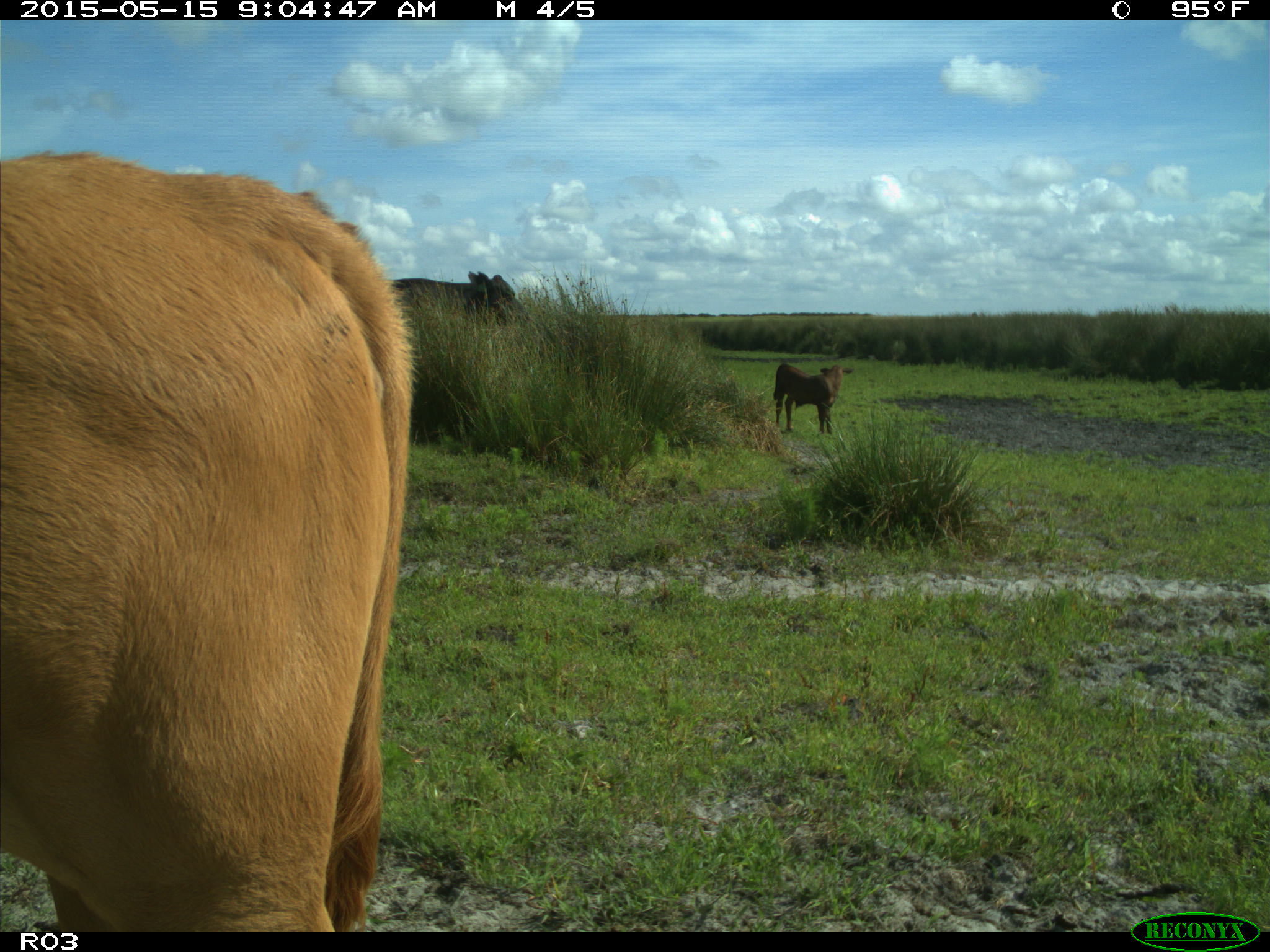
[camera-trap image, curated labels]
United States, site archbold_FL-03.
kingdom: Animalia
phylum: Chordata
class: Mammalia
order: Artiodactyla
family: Bovidae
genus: Bos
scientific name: Bos taurus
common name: domestic cow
Bos taurus (domestic cow).